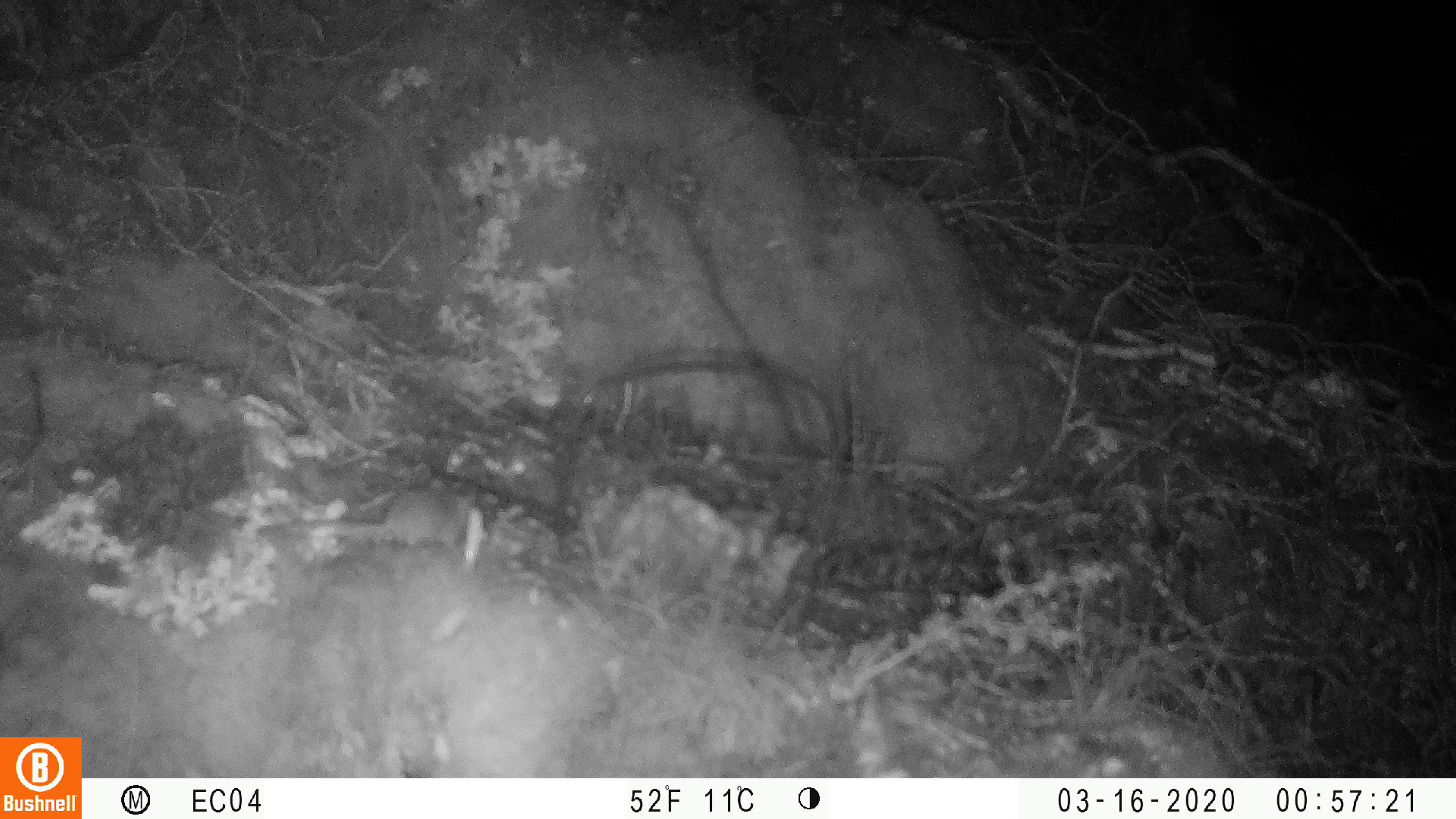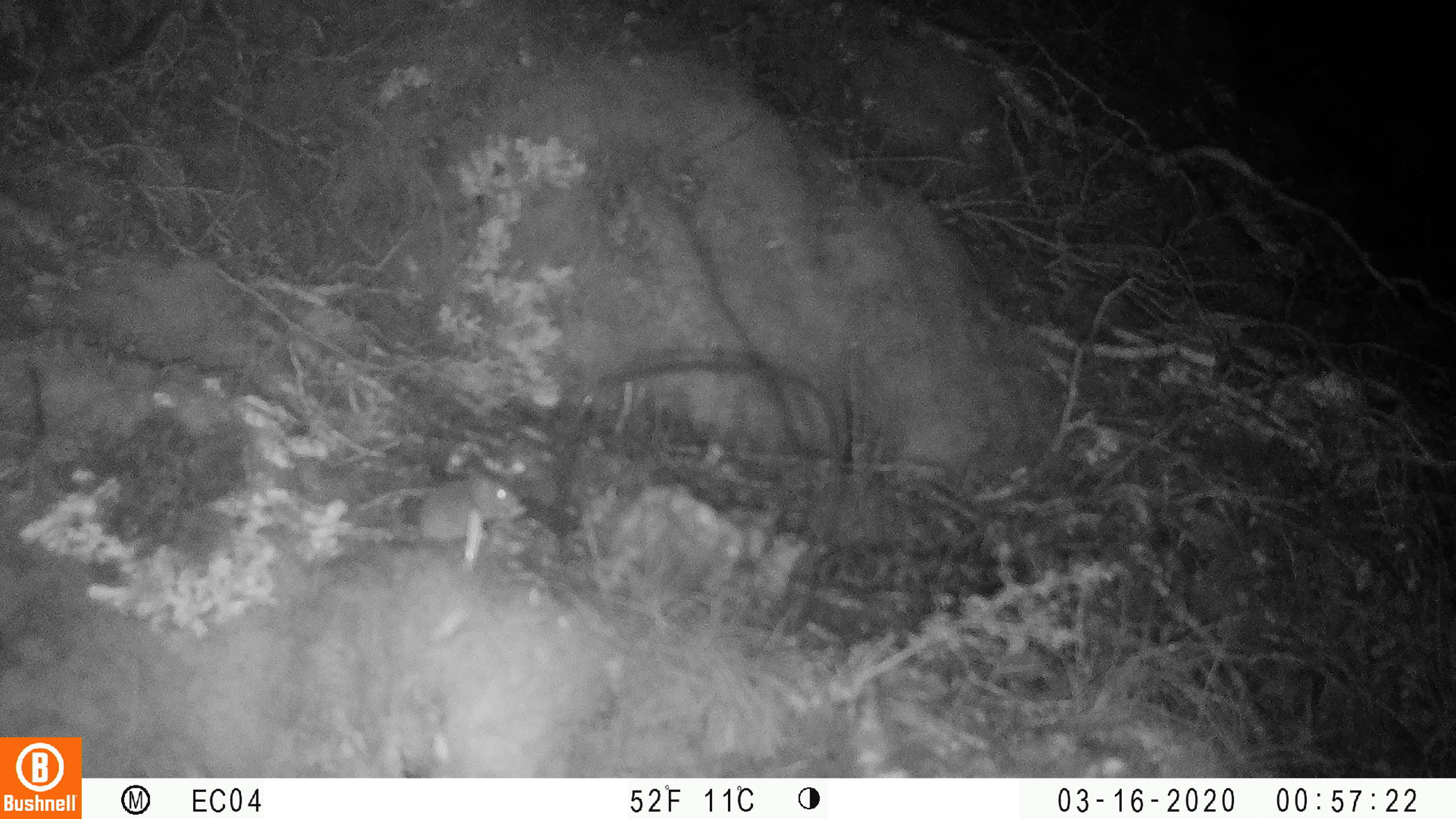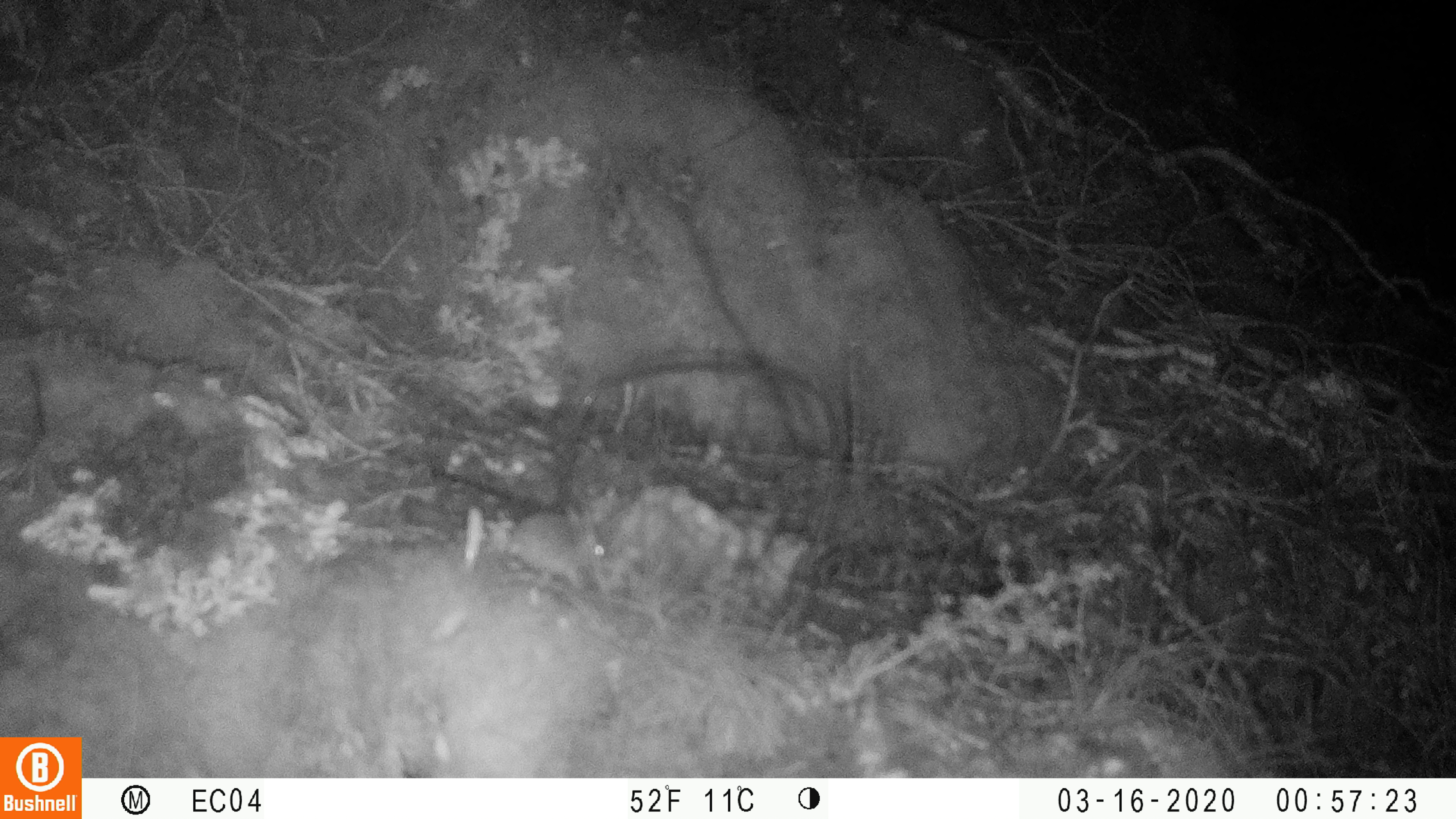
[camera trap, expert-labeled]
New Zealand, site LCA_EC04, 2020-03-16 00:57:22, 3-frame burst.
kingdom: Animalia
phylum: Chordata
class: Mammalia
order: Rodentia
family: Muridae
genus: Mus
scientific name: Mus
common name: mouse